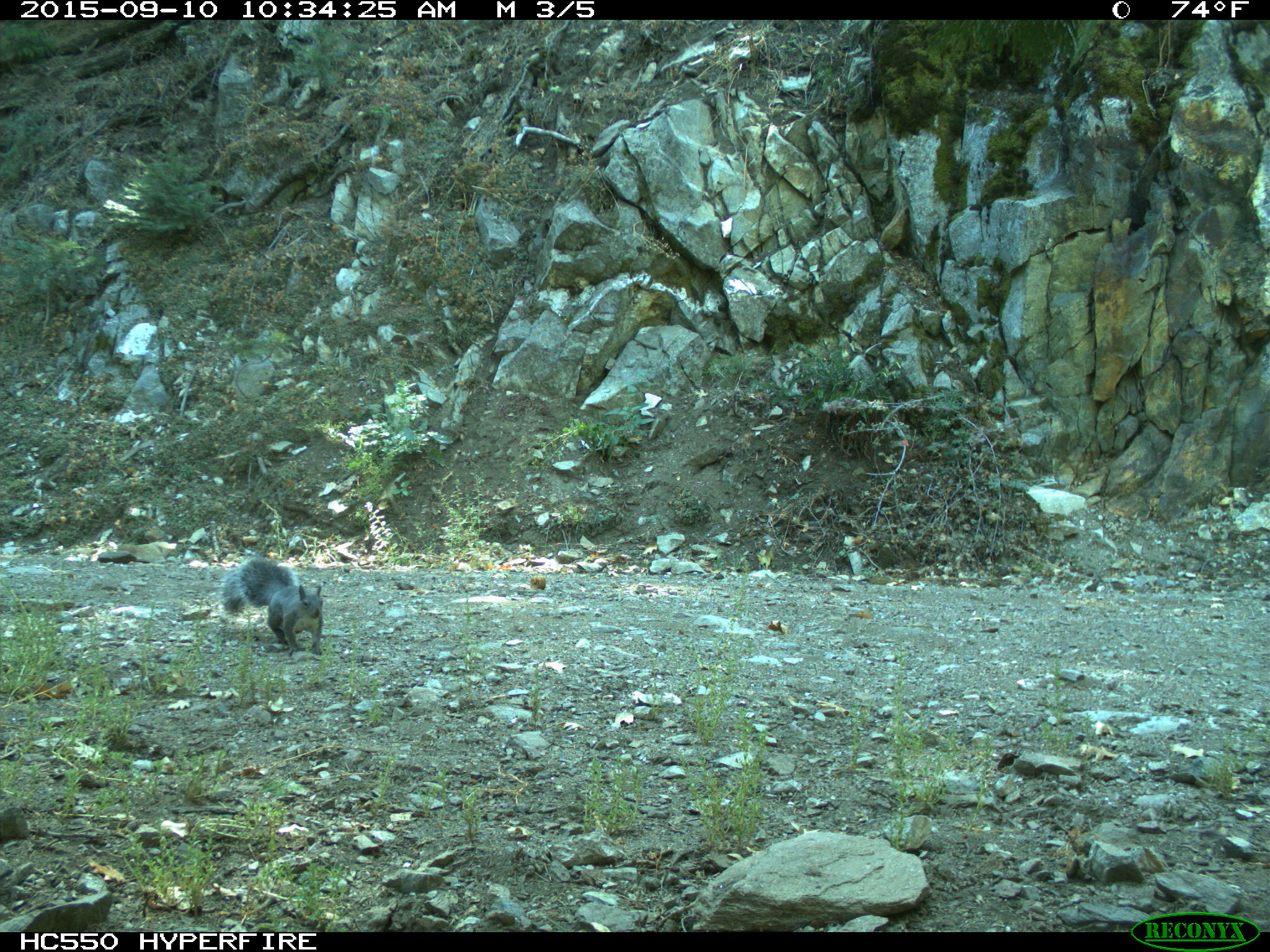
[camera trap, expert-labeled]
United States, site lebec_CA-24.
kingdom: Animalia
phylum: Chordata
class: Mammalia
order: Rodentia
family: Sciuridae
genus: Sciurus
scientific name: Sciurus carolinensis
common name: eastern gray squirrel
Sciurus carolinensis (eastern gray squirrel).